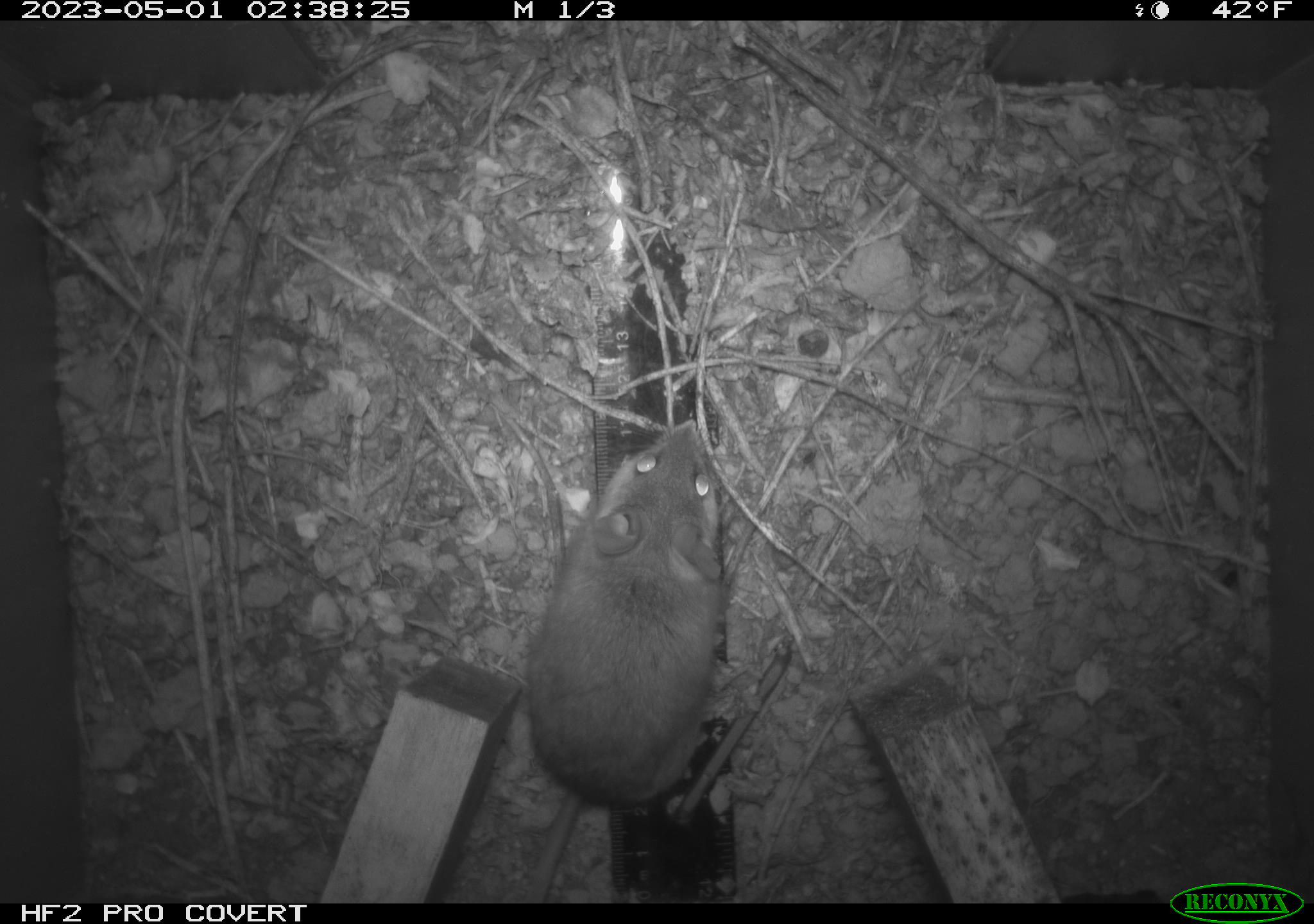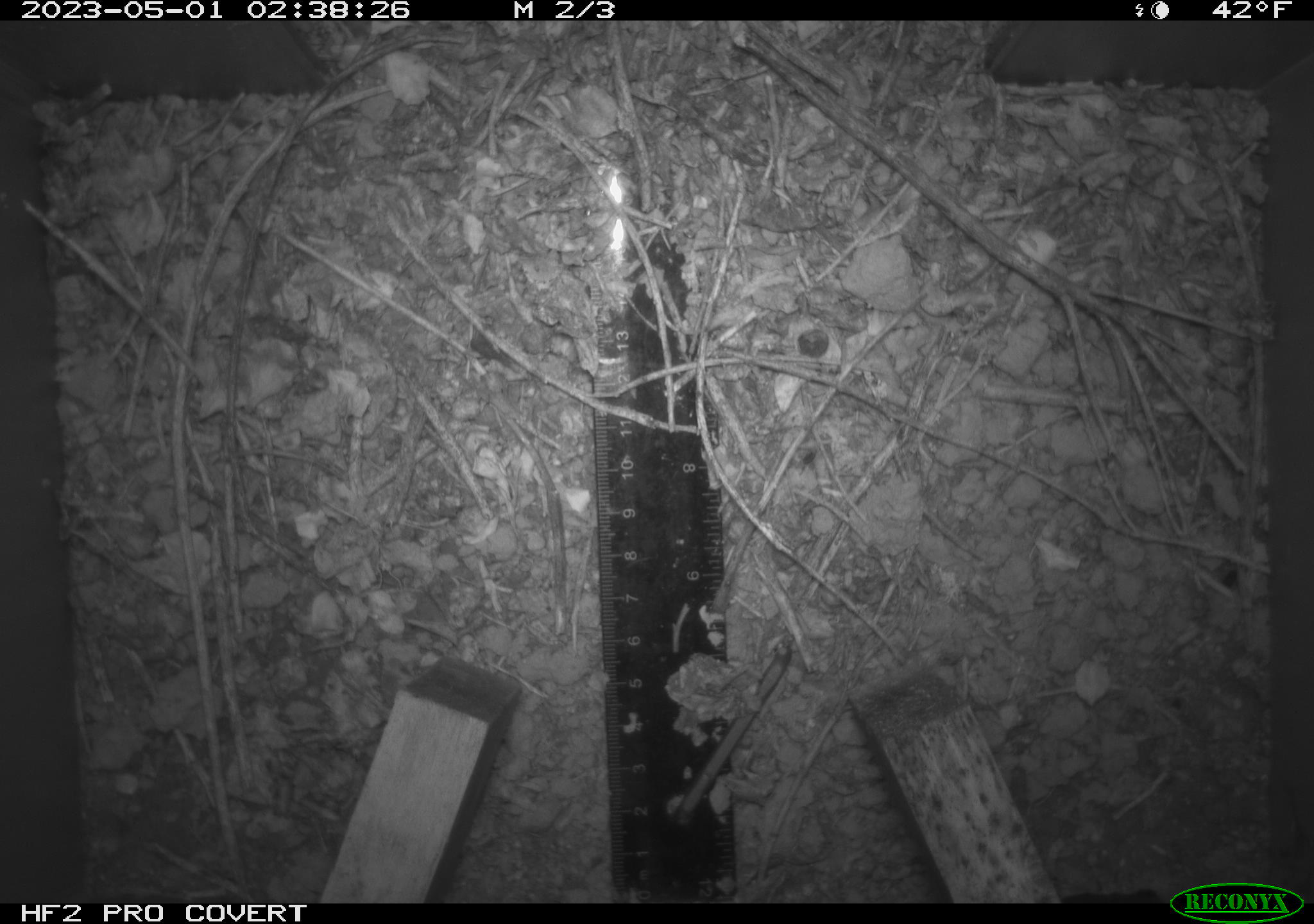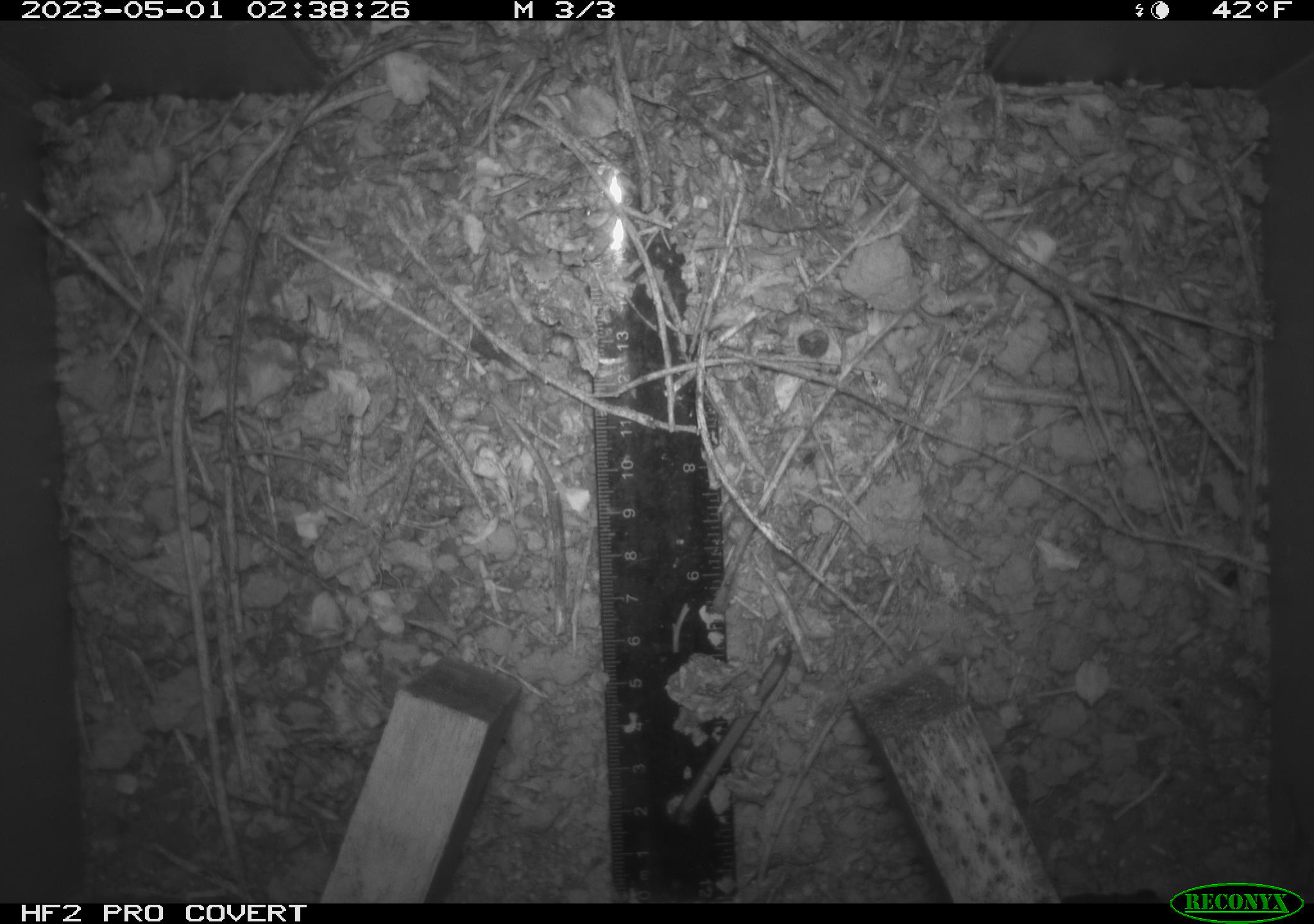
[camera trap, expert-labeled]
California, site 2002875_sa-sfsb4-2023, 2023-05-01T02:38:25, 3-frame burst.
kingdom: Animalia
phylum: Chordata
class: Mammalia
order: Rodentia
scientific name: Rodentia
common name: mouse species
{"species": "mouse species (Rodentia)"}